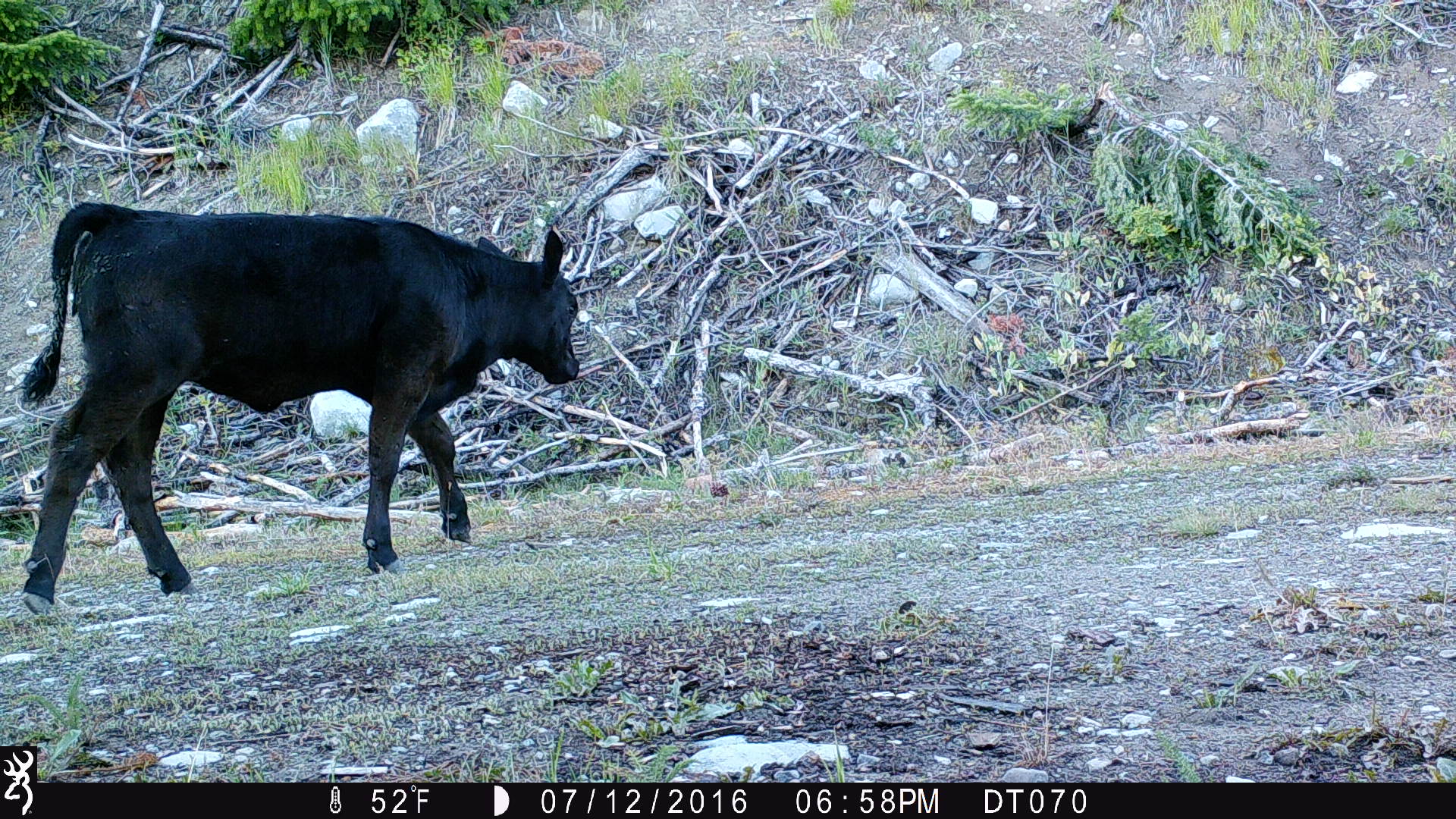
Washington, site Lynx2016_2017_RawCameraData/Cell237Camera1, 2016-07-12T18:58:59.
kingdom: Animalia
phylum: Chordata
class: Mammalia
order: Artiodactyla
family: Bovidae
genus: Bos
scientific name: Bos taurus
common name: domestic cattle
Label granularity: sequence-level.